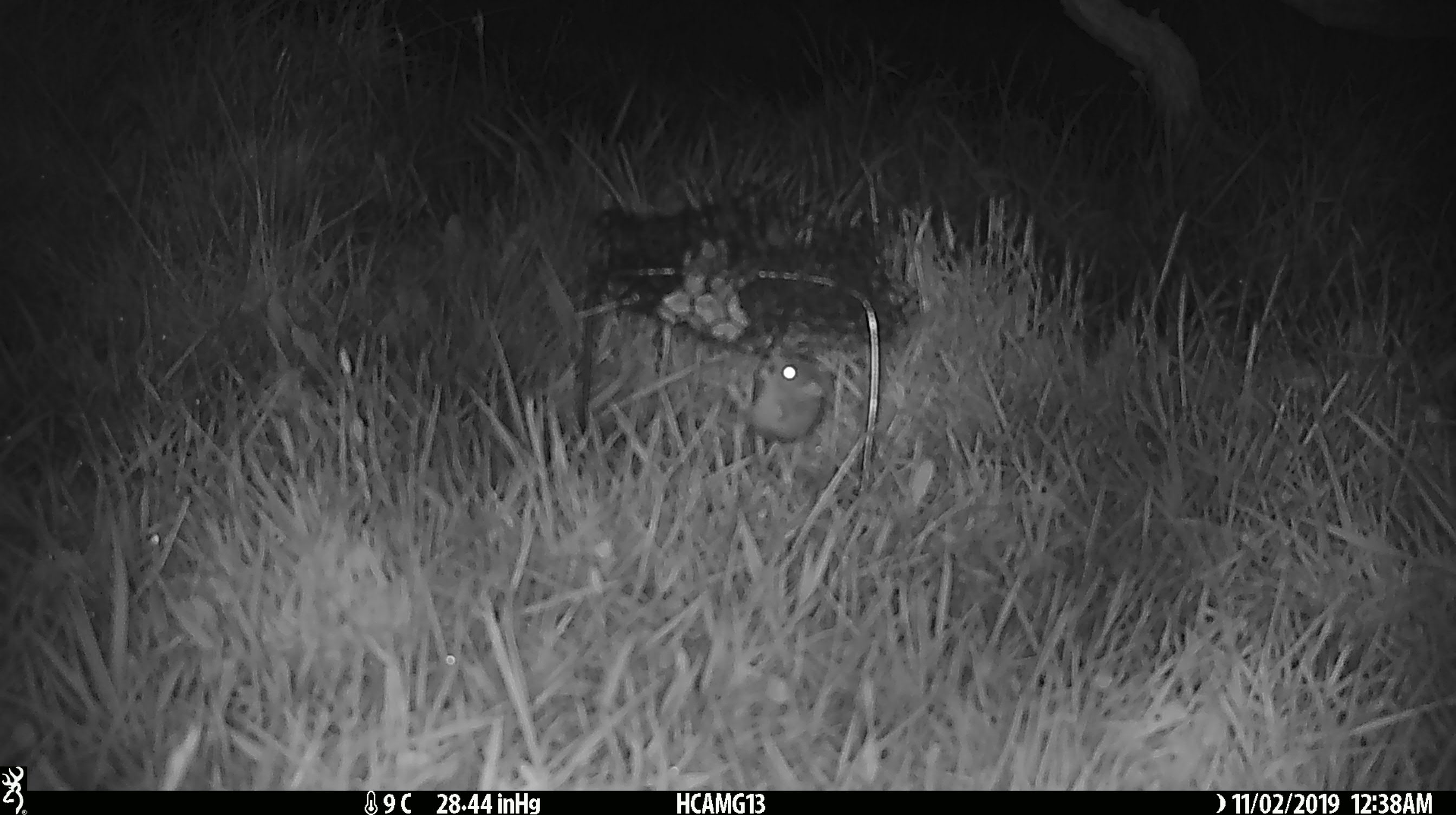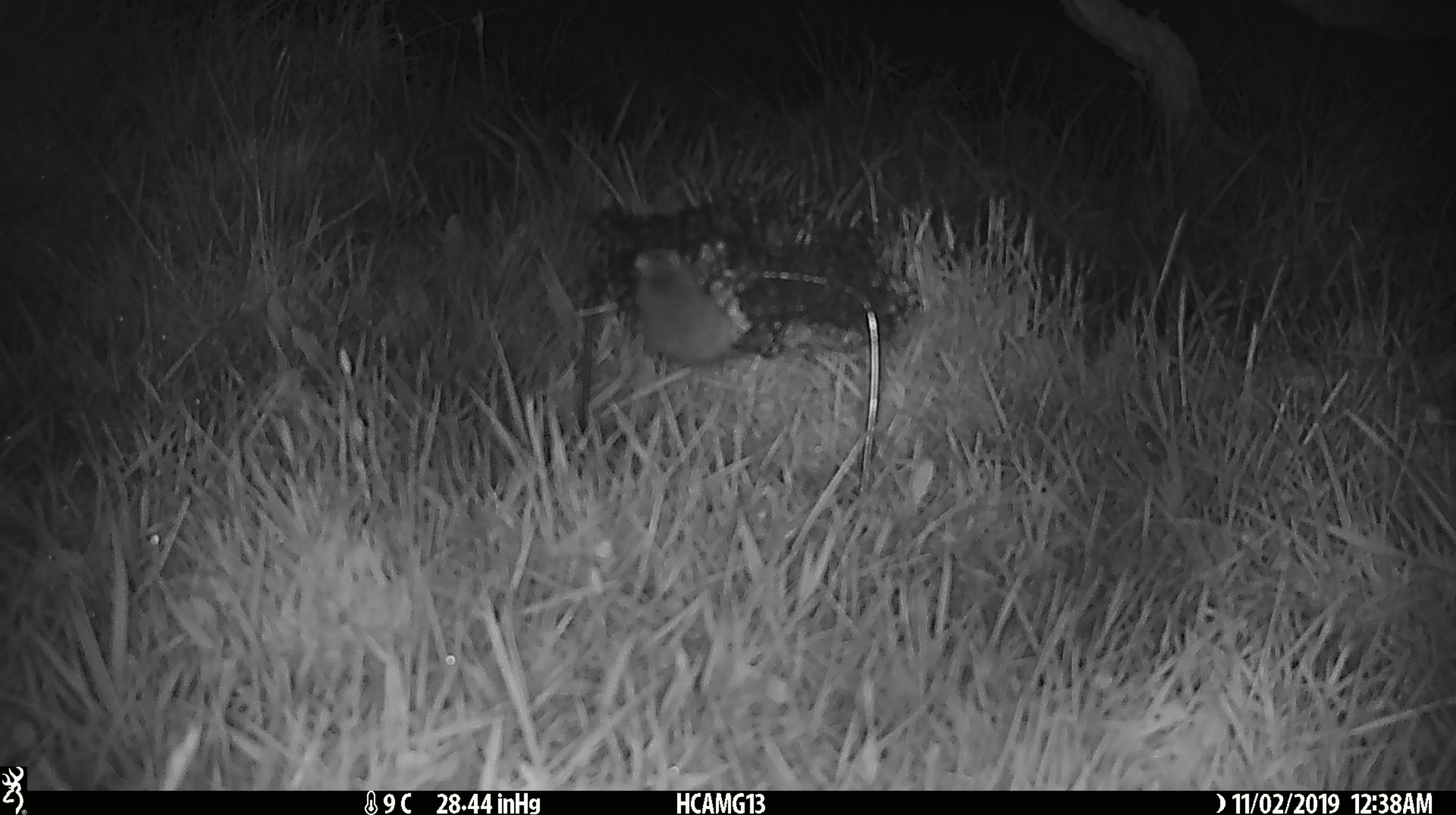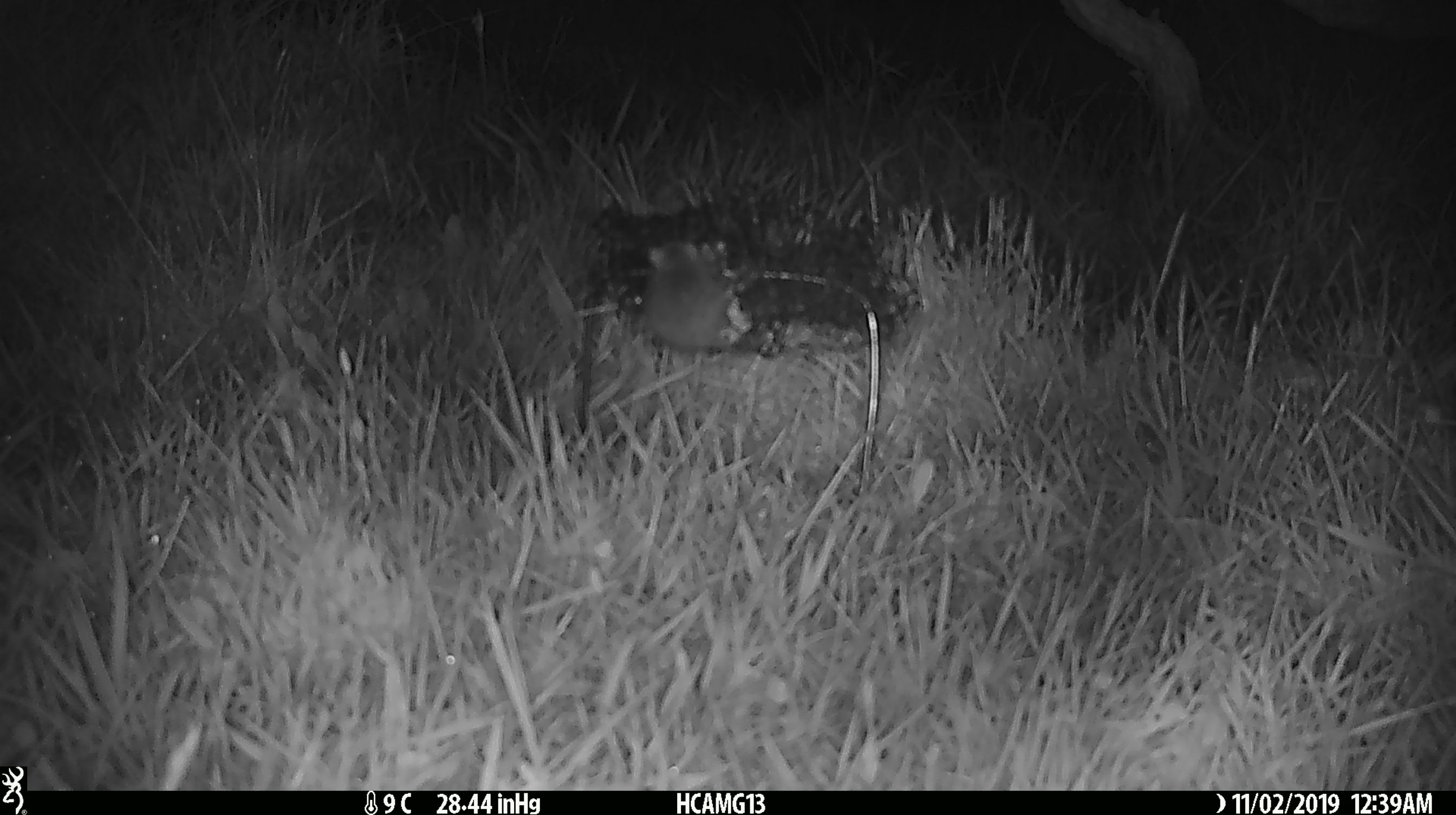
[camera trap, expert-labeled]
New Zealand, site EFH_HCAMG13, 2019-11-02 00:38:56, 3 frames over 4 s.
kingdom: Animalia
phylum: Chordata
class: Mammalia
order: Rodentia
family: Muridae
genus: Mus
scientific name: Mus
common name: mouse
Mouse (Mus).